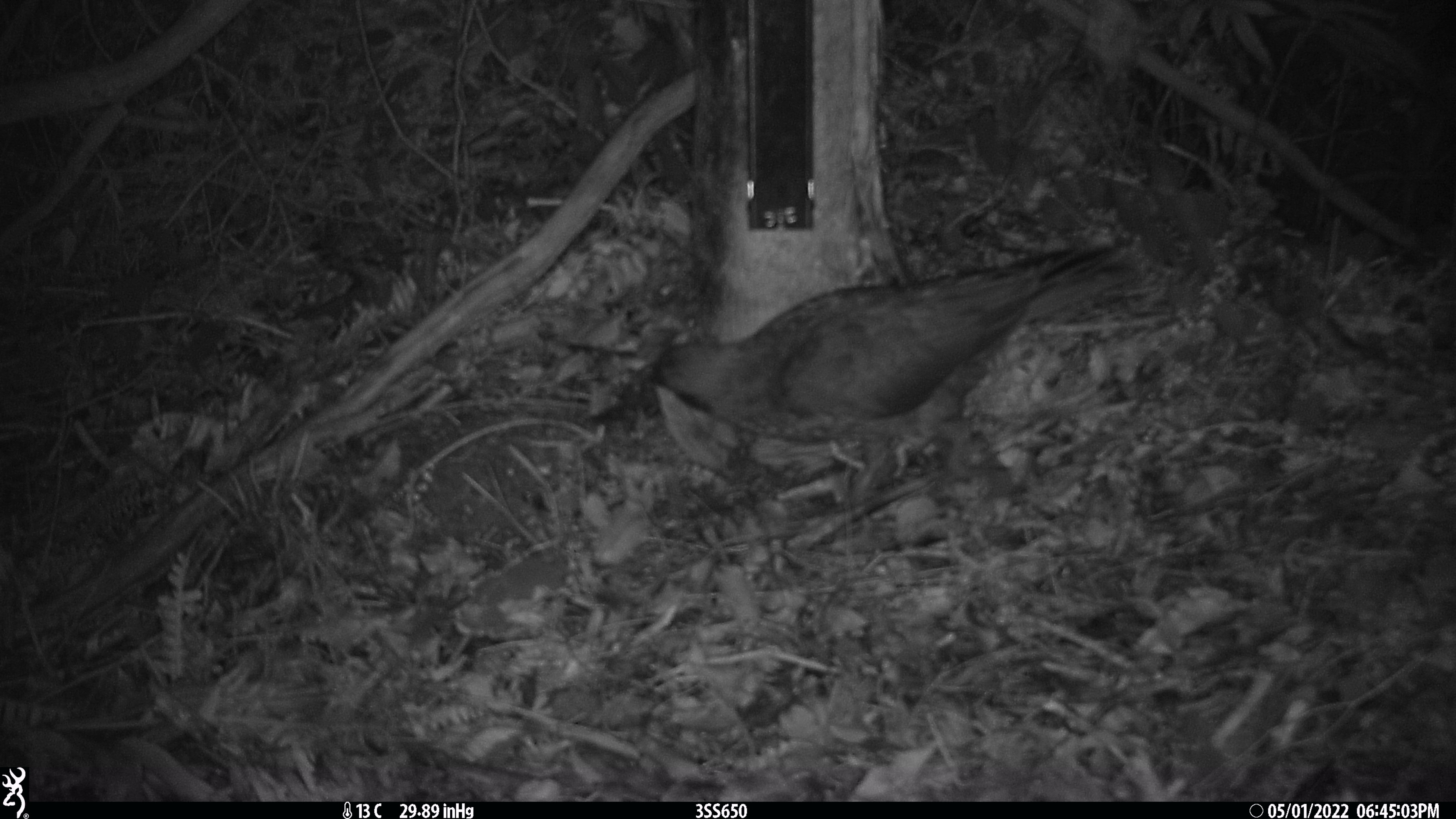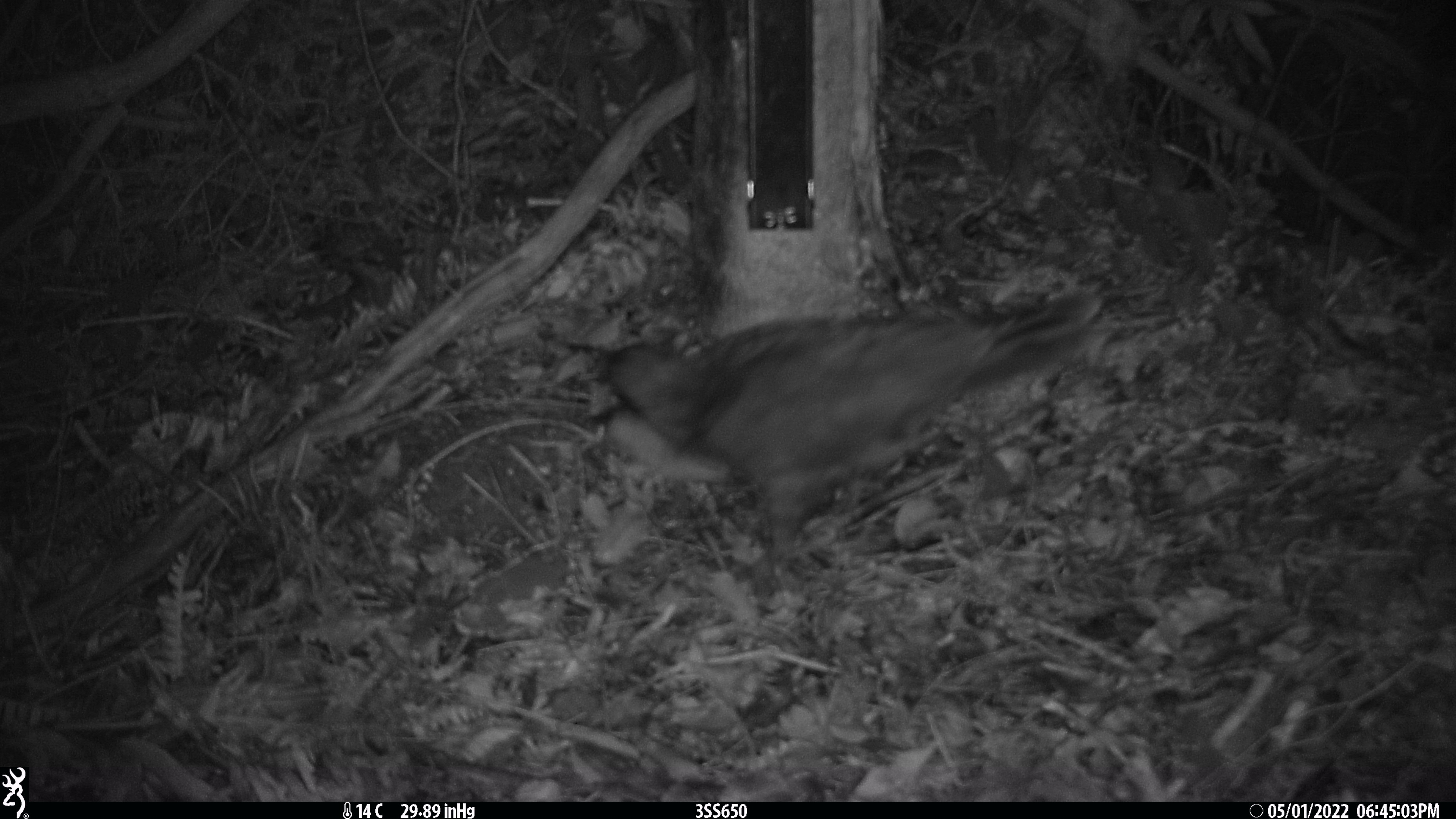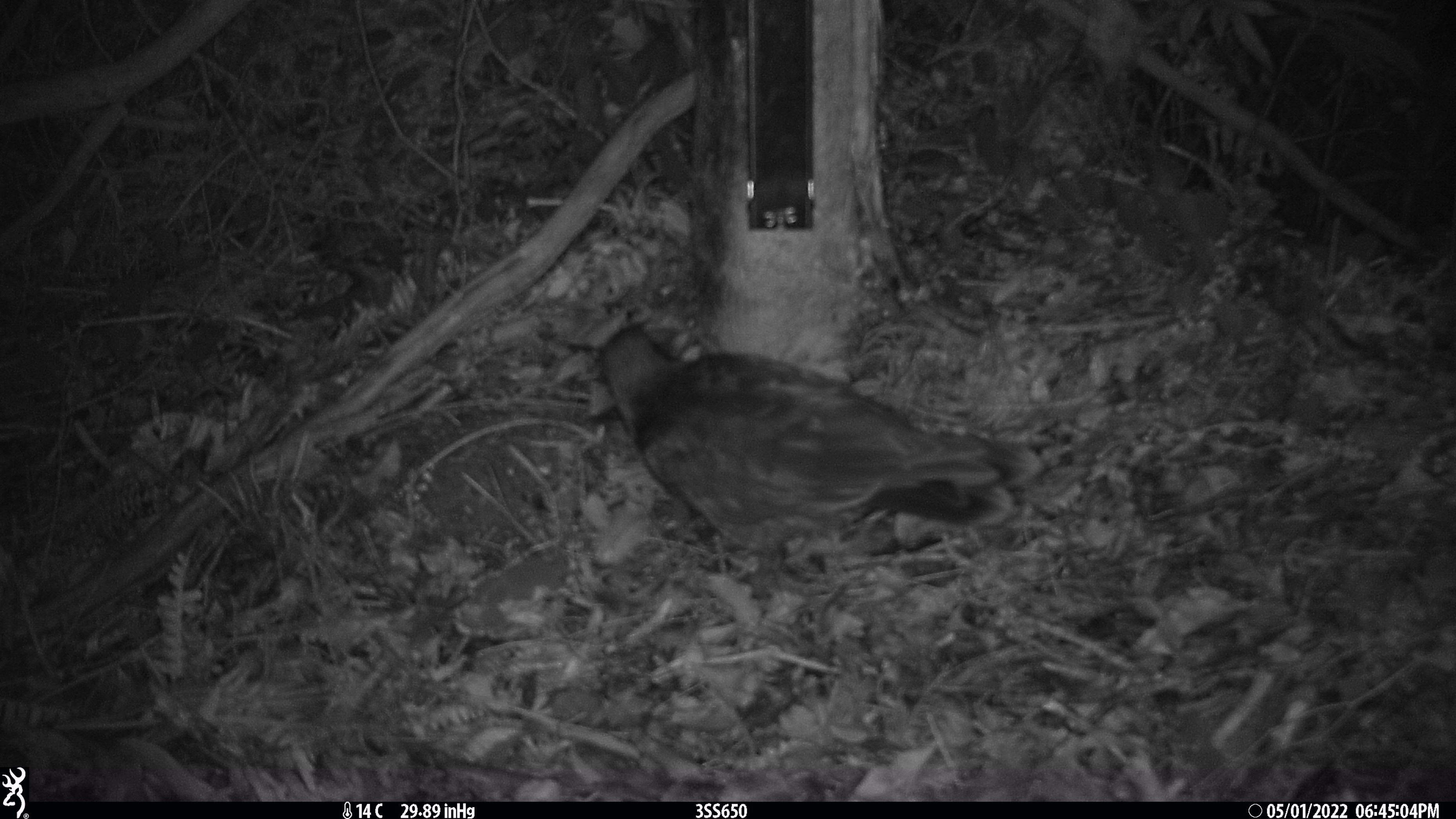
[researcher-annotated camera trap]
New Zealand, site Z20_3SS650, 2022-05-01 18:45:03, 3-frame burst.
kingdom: Animalia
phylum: Chordata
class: Aves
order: Psittaciformes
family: Strigopidae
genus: Nestor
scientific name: Nestor notabilis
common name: kea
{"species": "kea (Nestor notabilis)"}